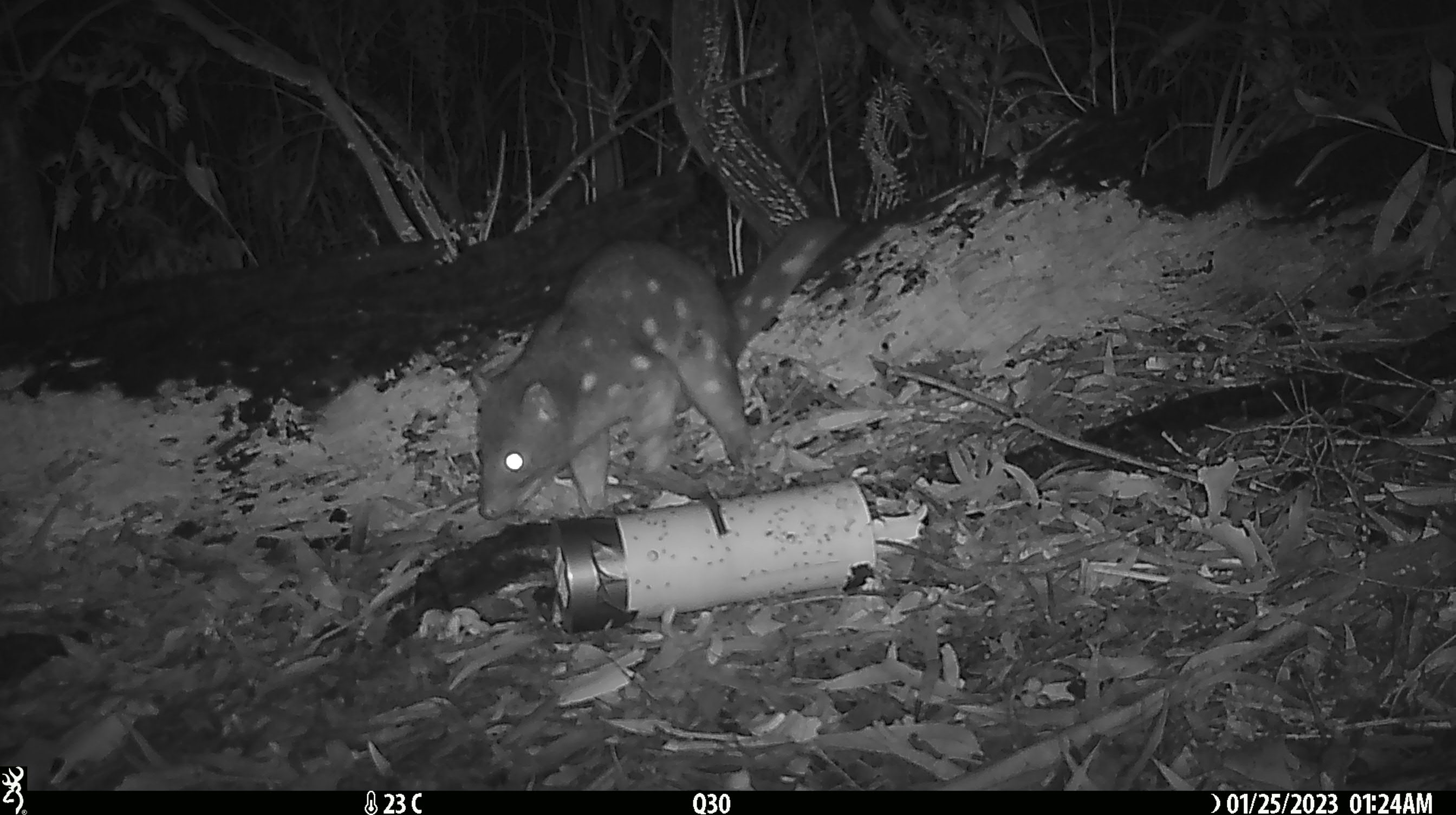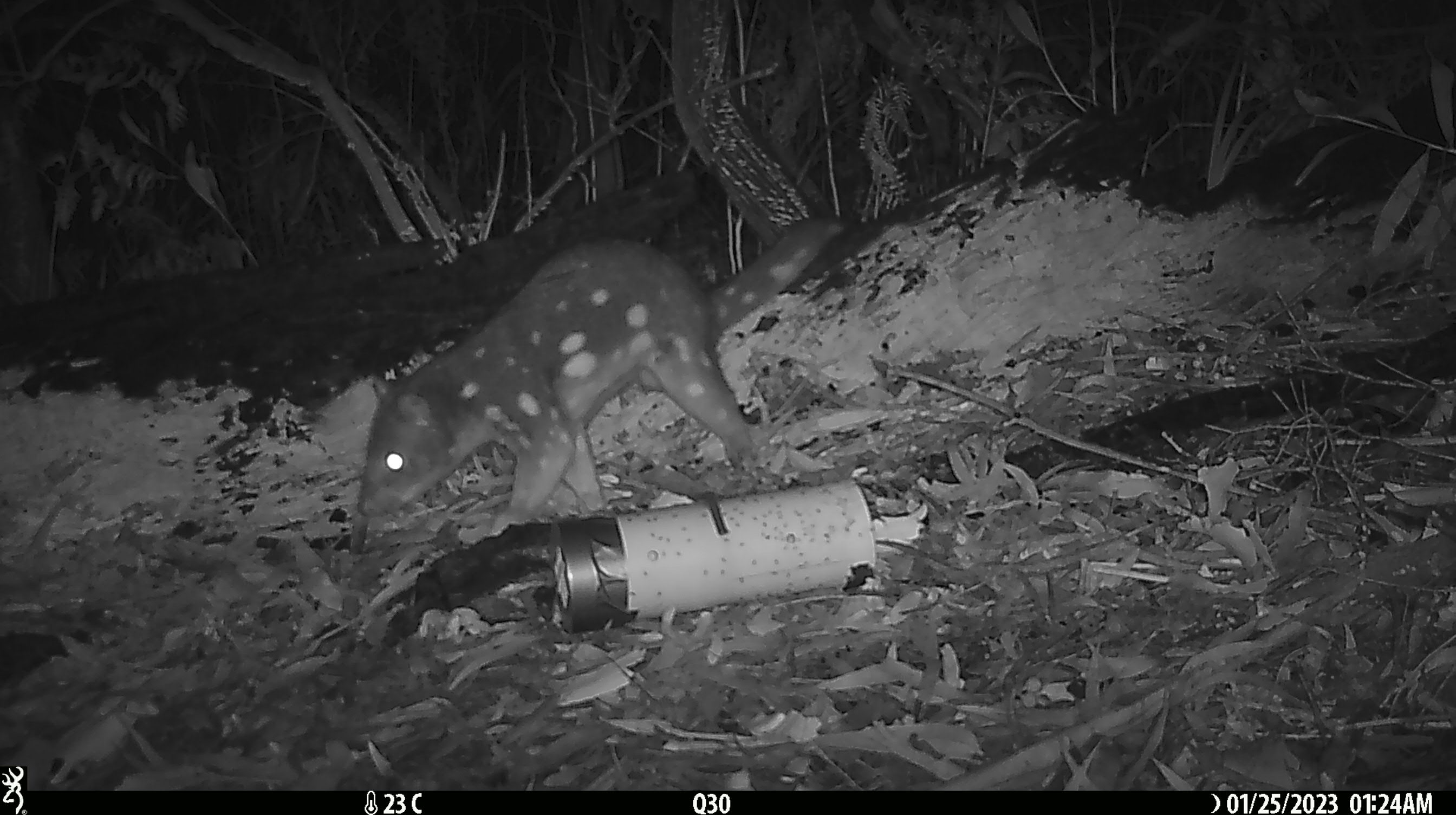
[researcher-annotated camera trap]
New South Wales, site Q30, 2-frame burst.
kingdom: Animalia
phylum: Chordata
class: Mammalia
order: Dasyuromorphia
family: Dasyuridae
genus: Dasyurus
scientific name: Dasyurus maculatus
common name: spotted-tailed quoll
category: quoll